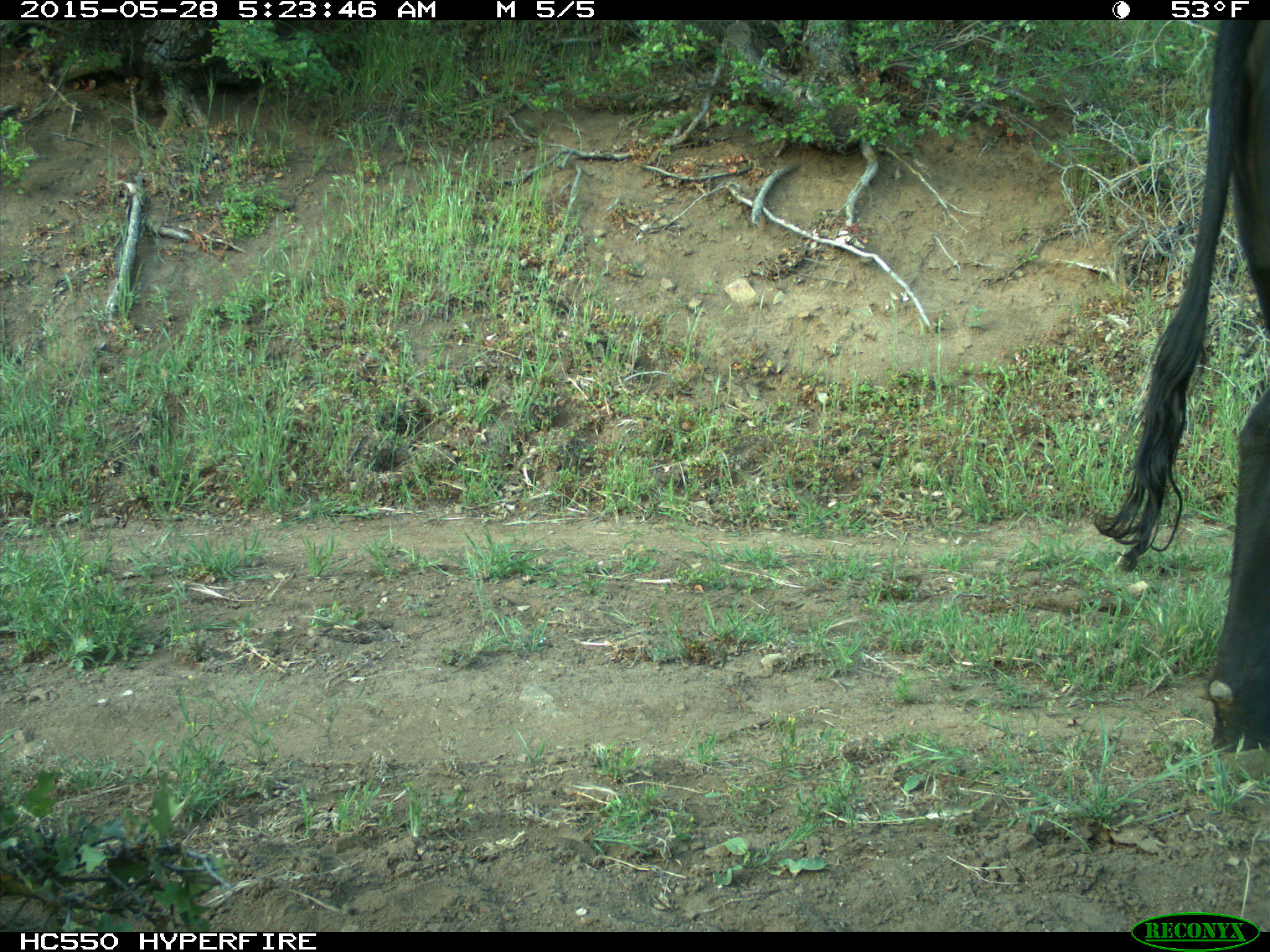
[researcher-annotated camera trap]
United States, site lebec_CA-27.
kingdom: Animalia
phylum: Chordata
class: Mammalia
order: Artiodactyla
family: Bovidae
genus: Bos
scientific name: Bos taurus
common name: domestic cow